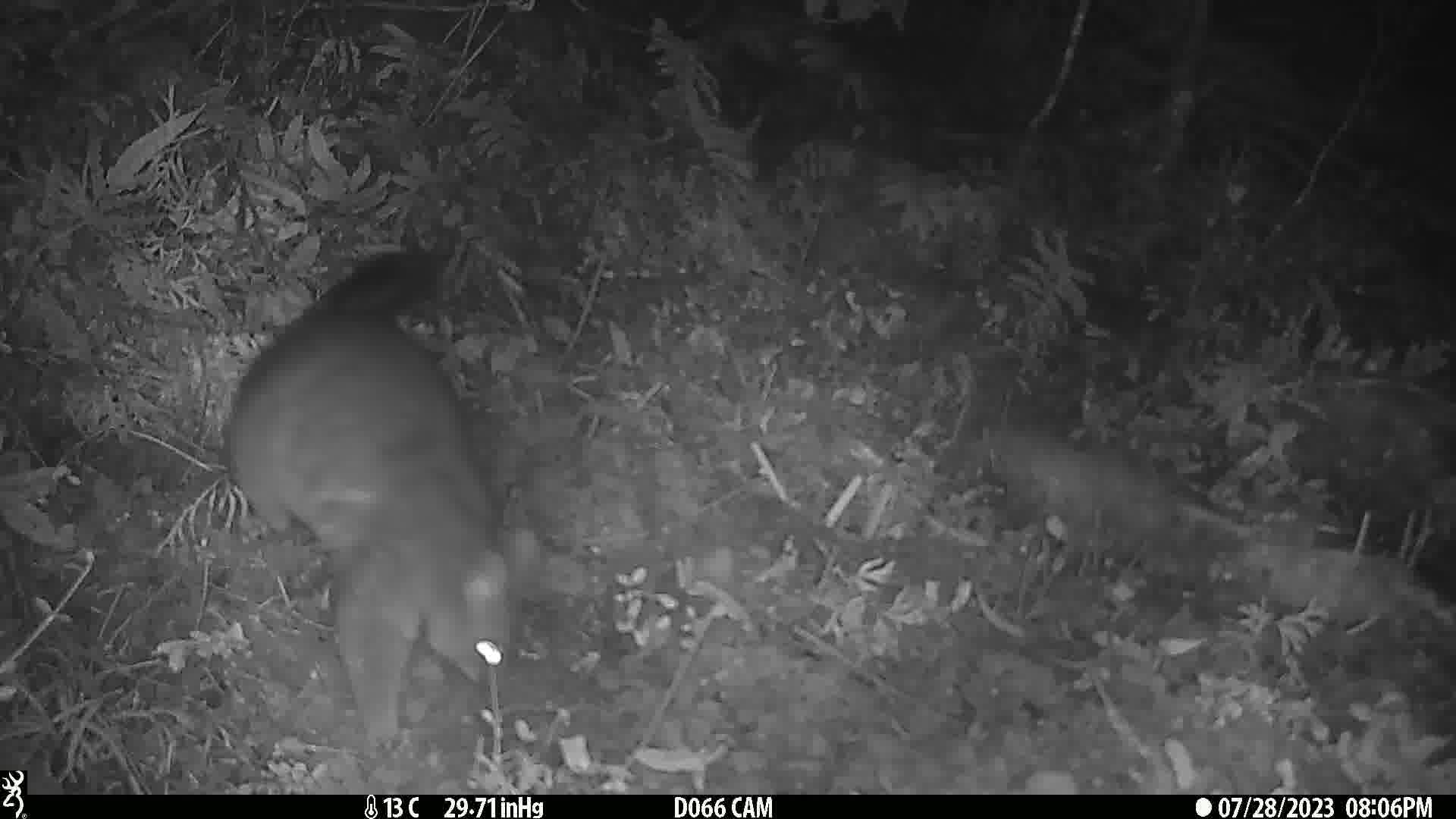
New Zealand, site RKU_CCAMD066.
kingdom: Animalia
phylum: Chordata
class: Mammalia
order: Diprotodontia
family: Phalangeridae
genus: Trichosurus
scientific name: Trichosurus vulpecula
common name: common brushtail possum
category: possum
Possum (common brushtail possum) (Trichosurus vulpecula).